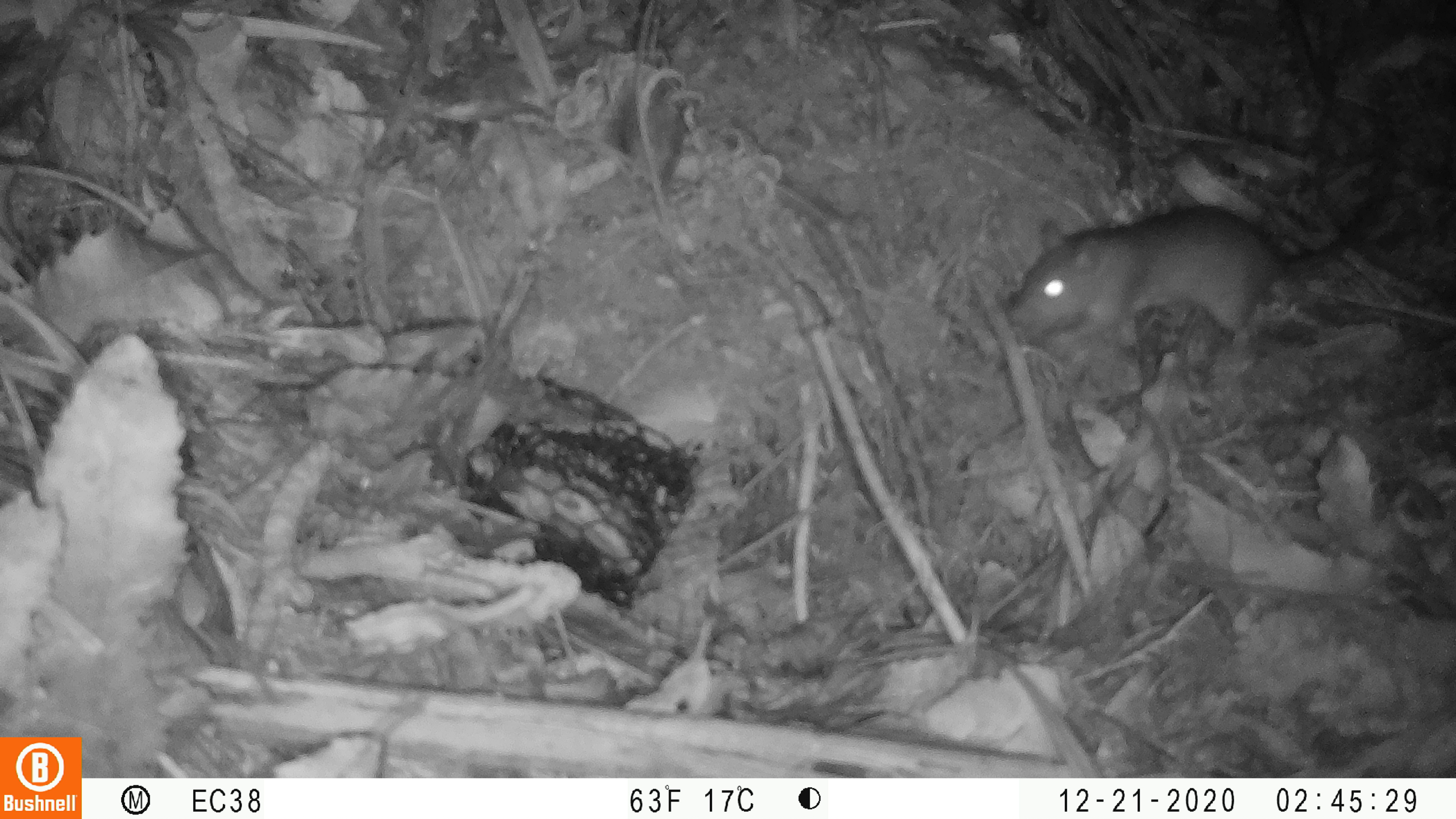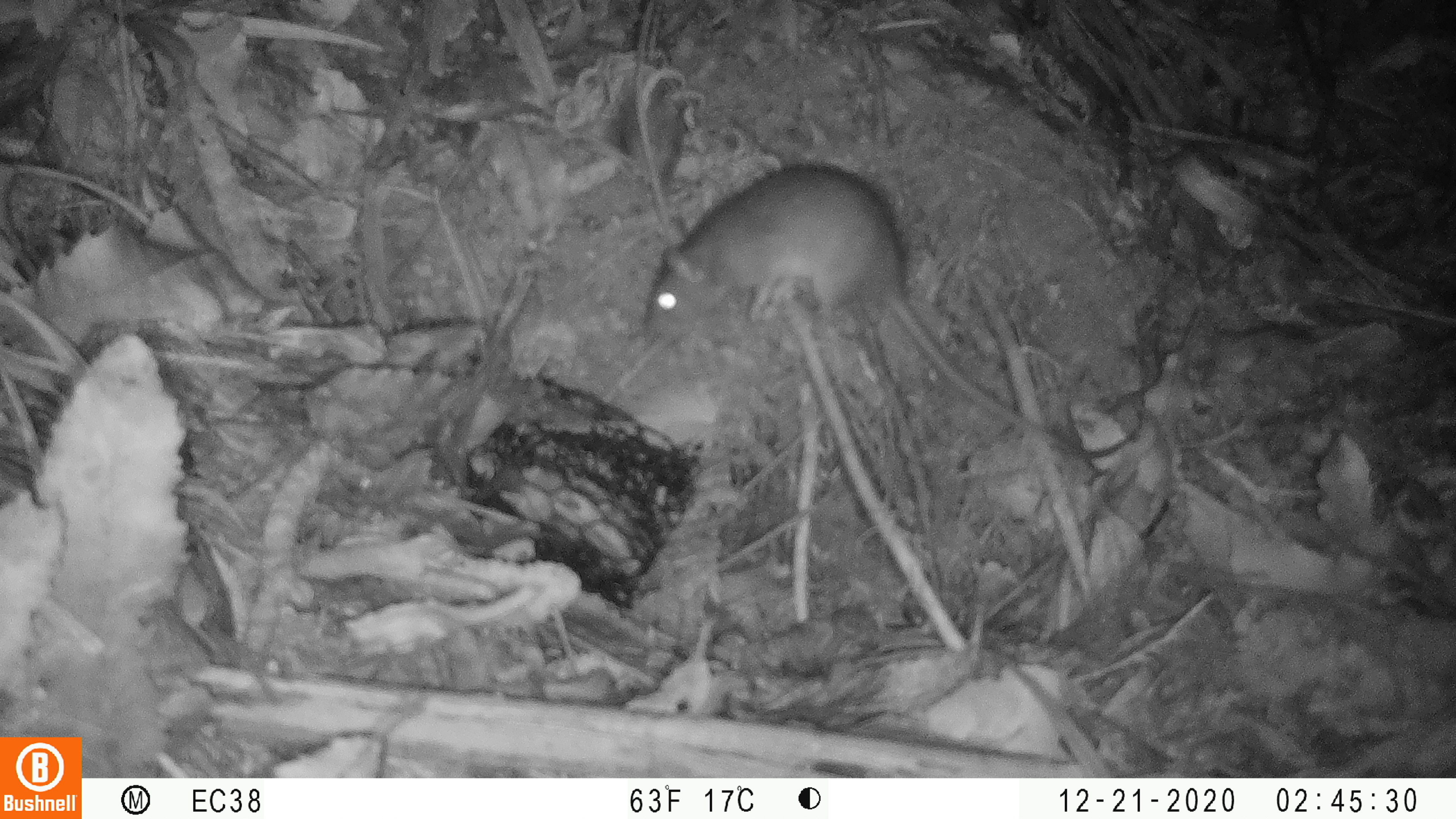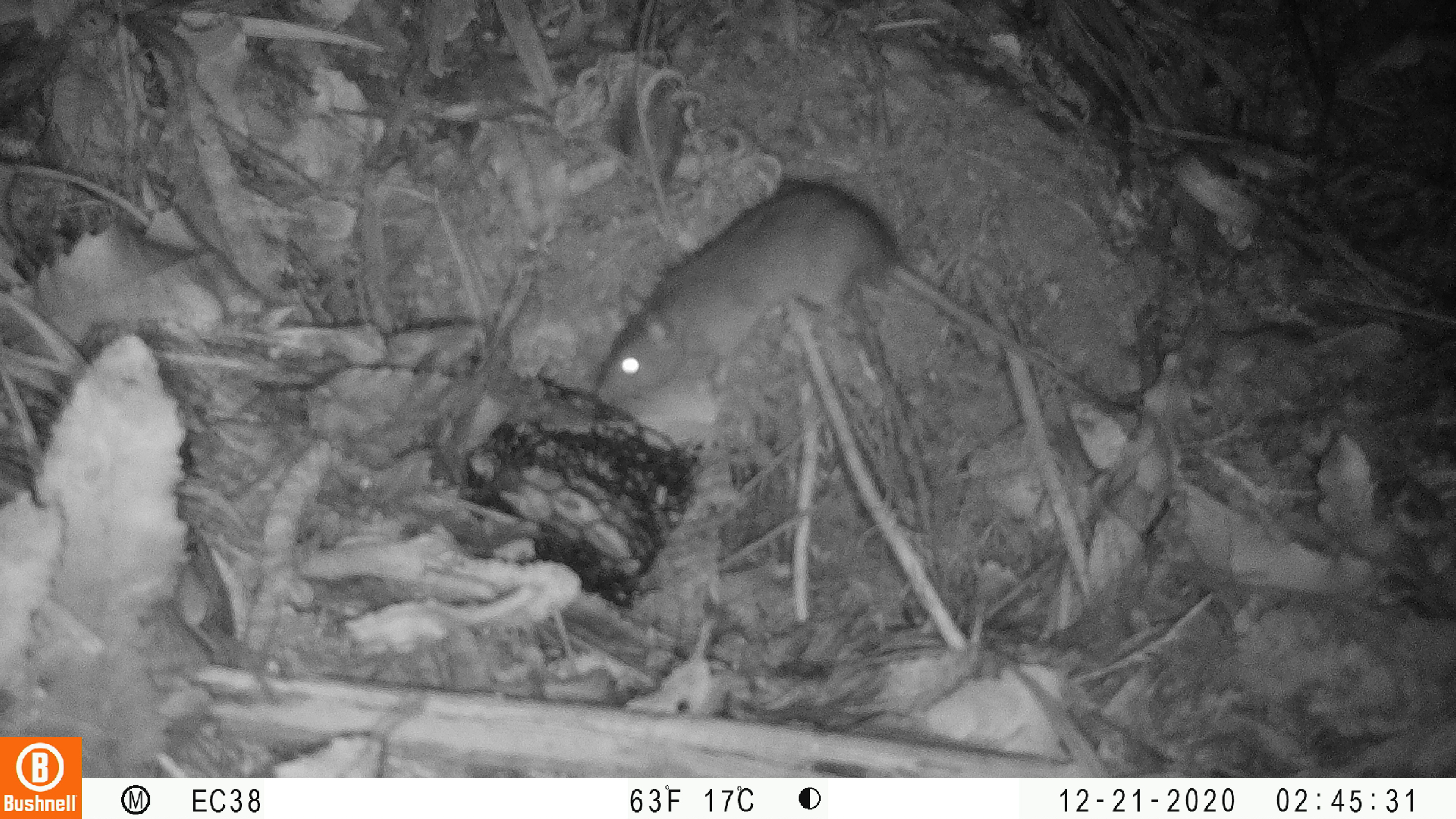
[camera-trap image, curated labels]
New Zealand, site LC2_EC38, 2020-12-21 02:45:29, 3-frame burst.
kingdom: Animalia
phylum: Chordata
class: Mammalia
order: Rodentia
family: Muridae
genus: Rattus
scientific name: Rattus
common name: rat